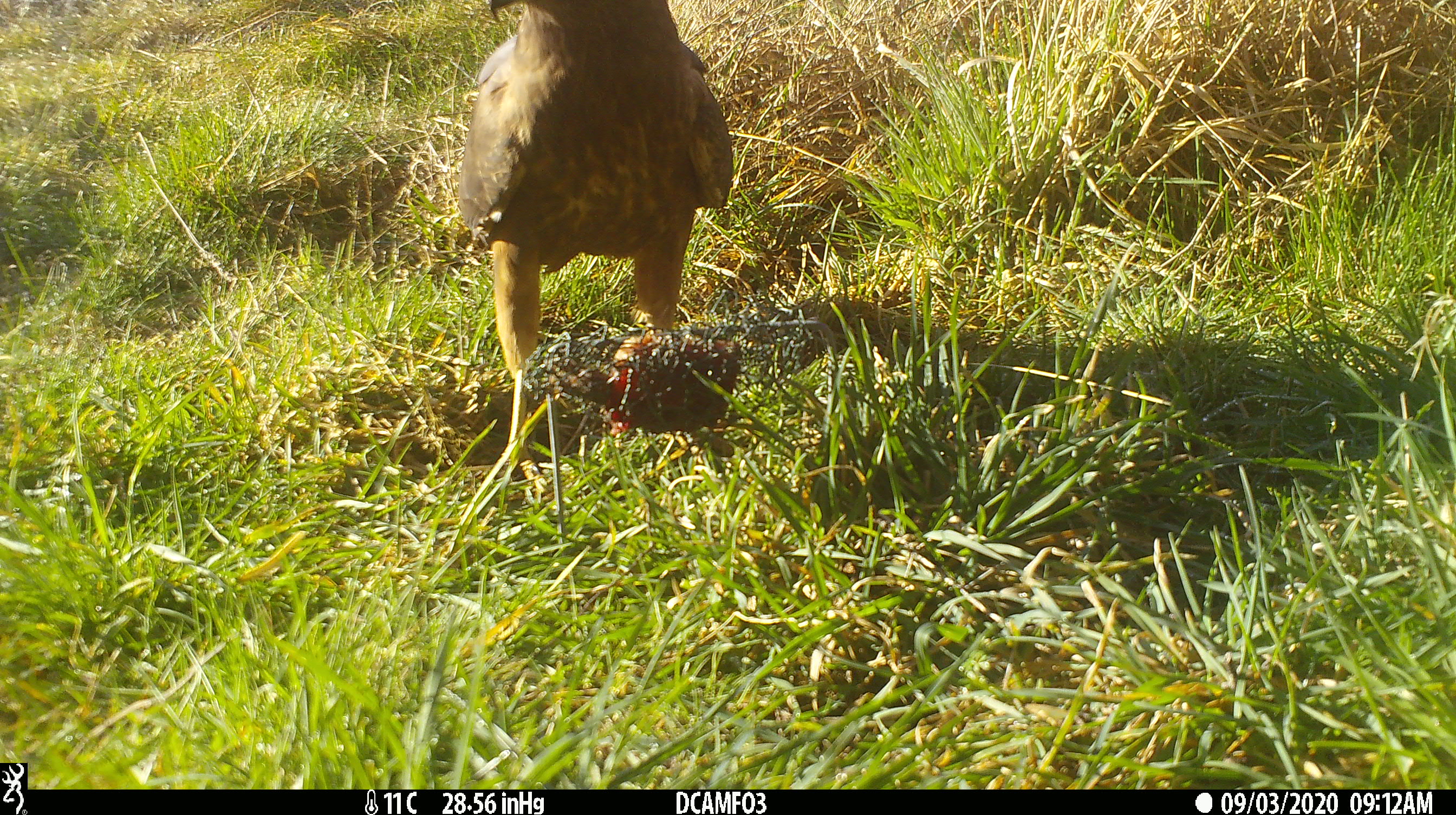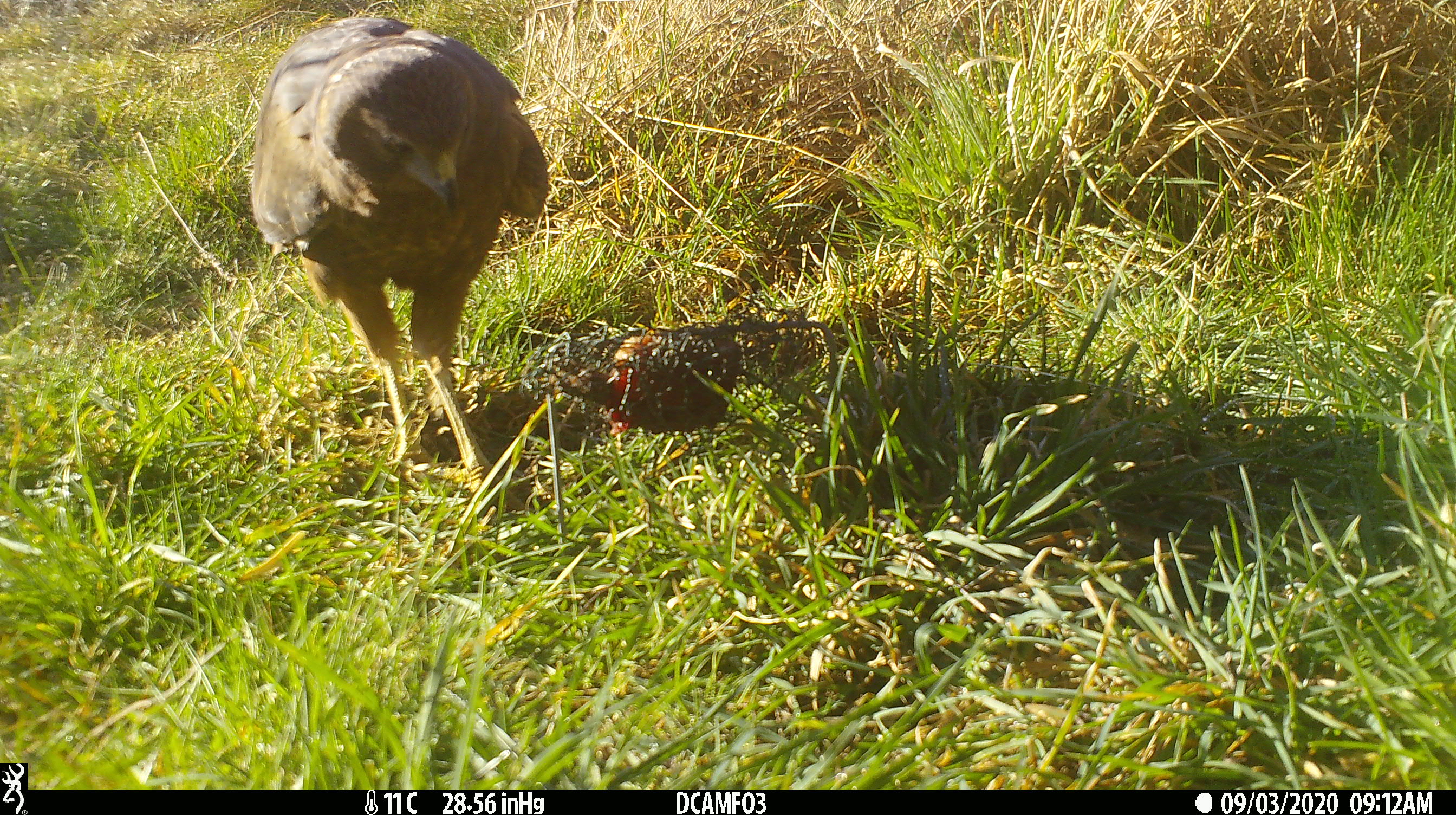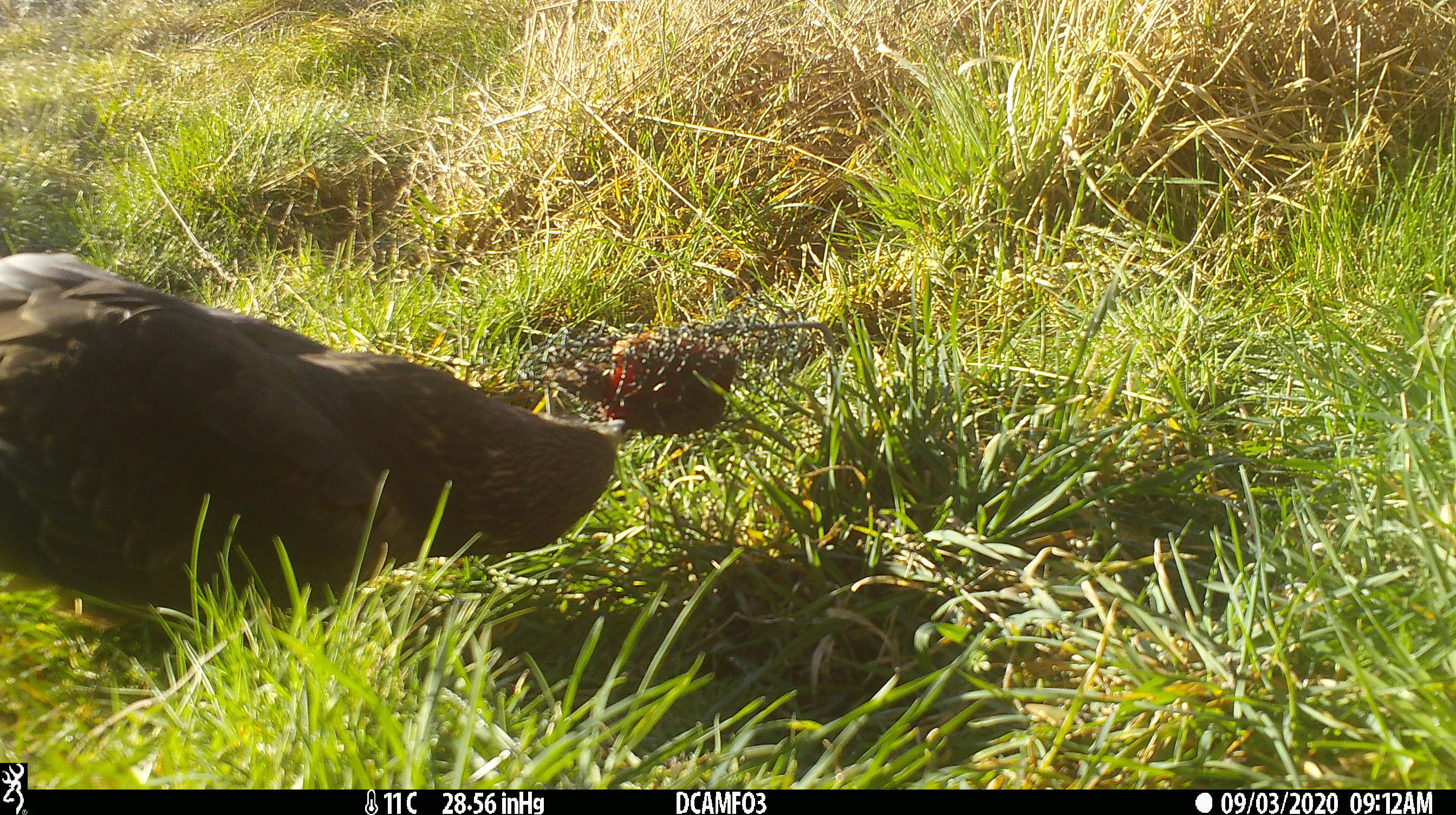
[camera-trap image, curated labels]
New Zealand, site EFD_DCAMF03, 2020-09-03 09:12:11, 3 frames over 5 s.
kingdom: Animalia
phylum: Chordata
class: Aves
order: Accipitriformes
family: Accipitridae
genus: Circus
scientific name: Circus approximans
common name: swamp harrier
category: harrier